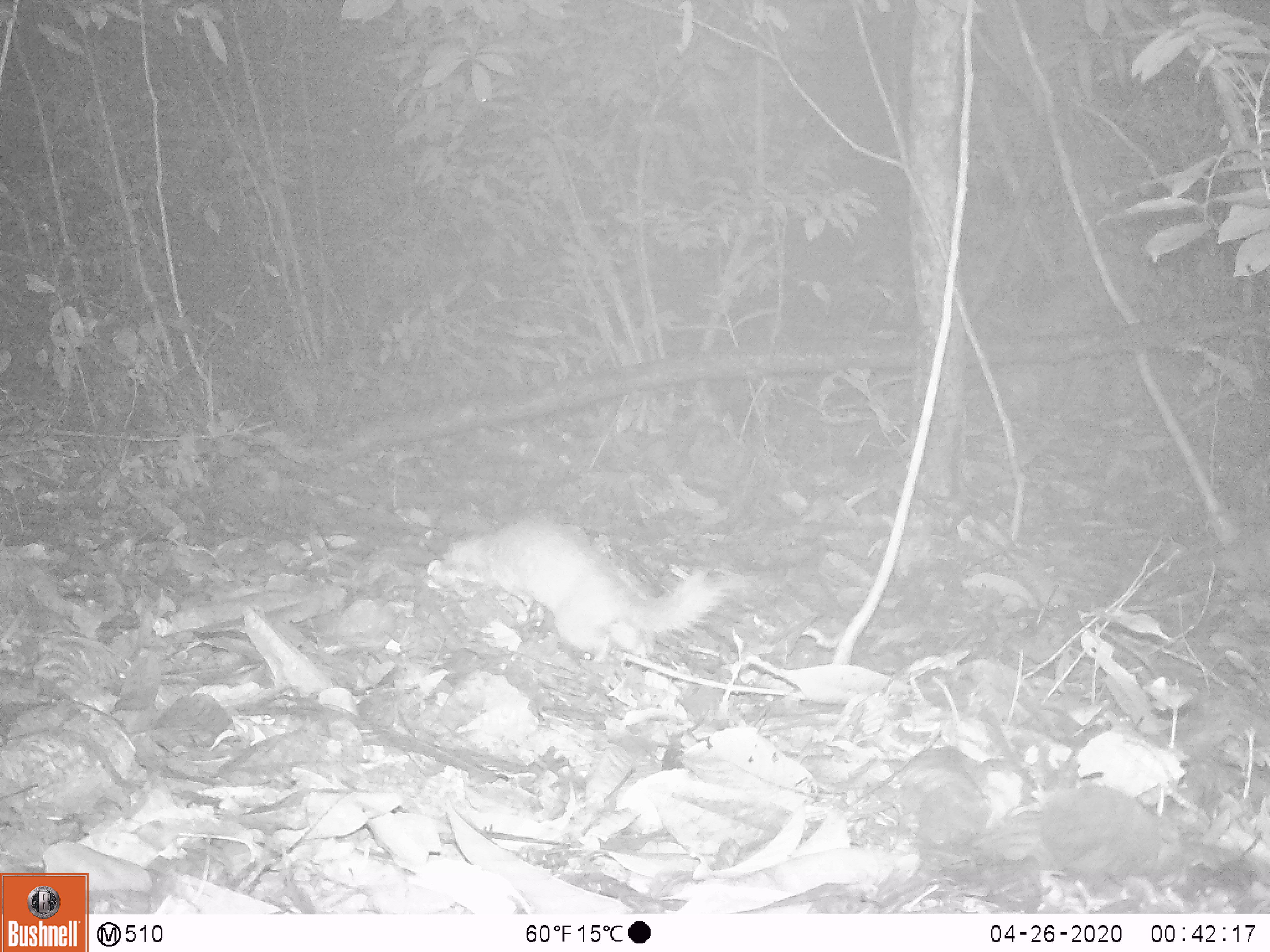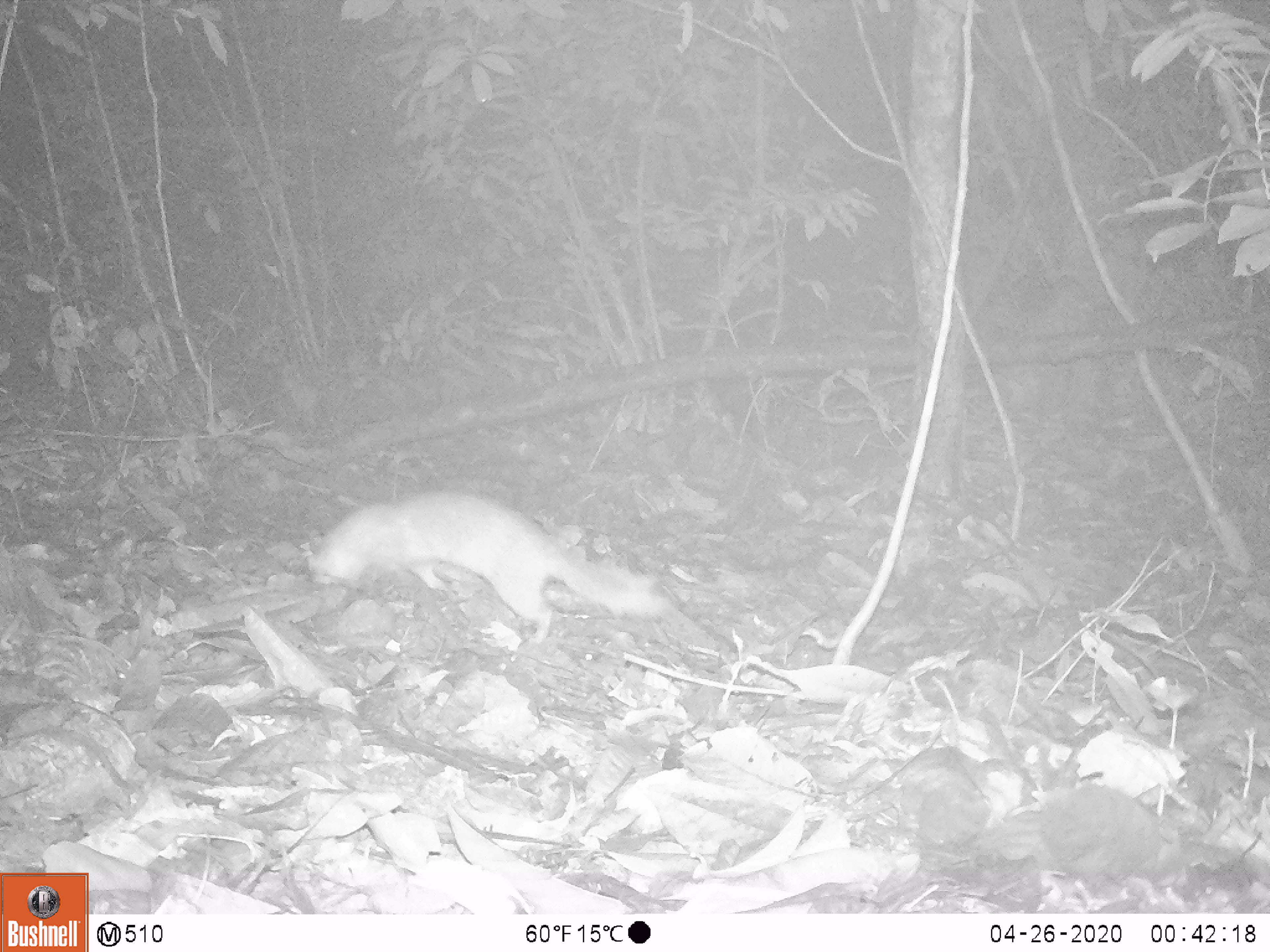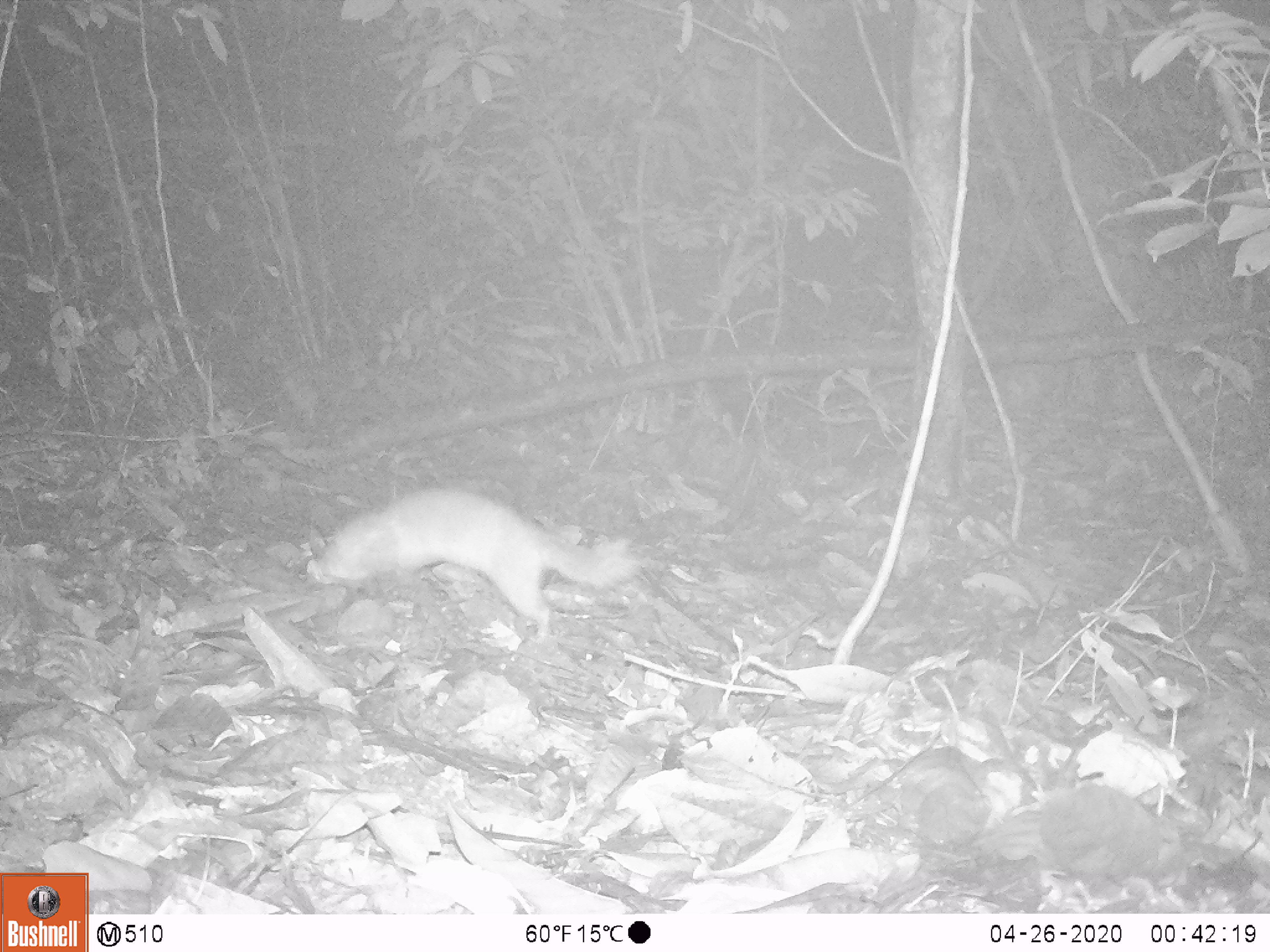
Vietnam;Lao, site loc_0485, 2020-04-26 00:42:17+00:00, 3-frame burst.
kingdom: Animalia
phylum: Chordata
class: Mammalia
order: Carnivora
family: Mustelidae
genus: Melogale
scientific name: Melogale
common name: ferret badger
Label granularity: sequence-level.